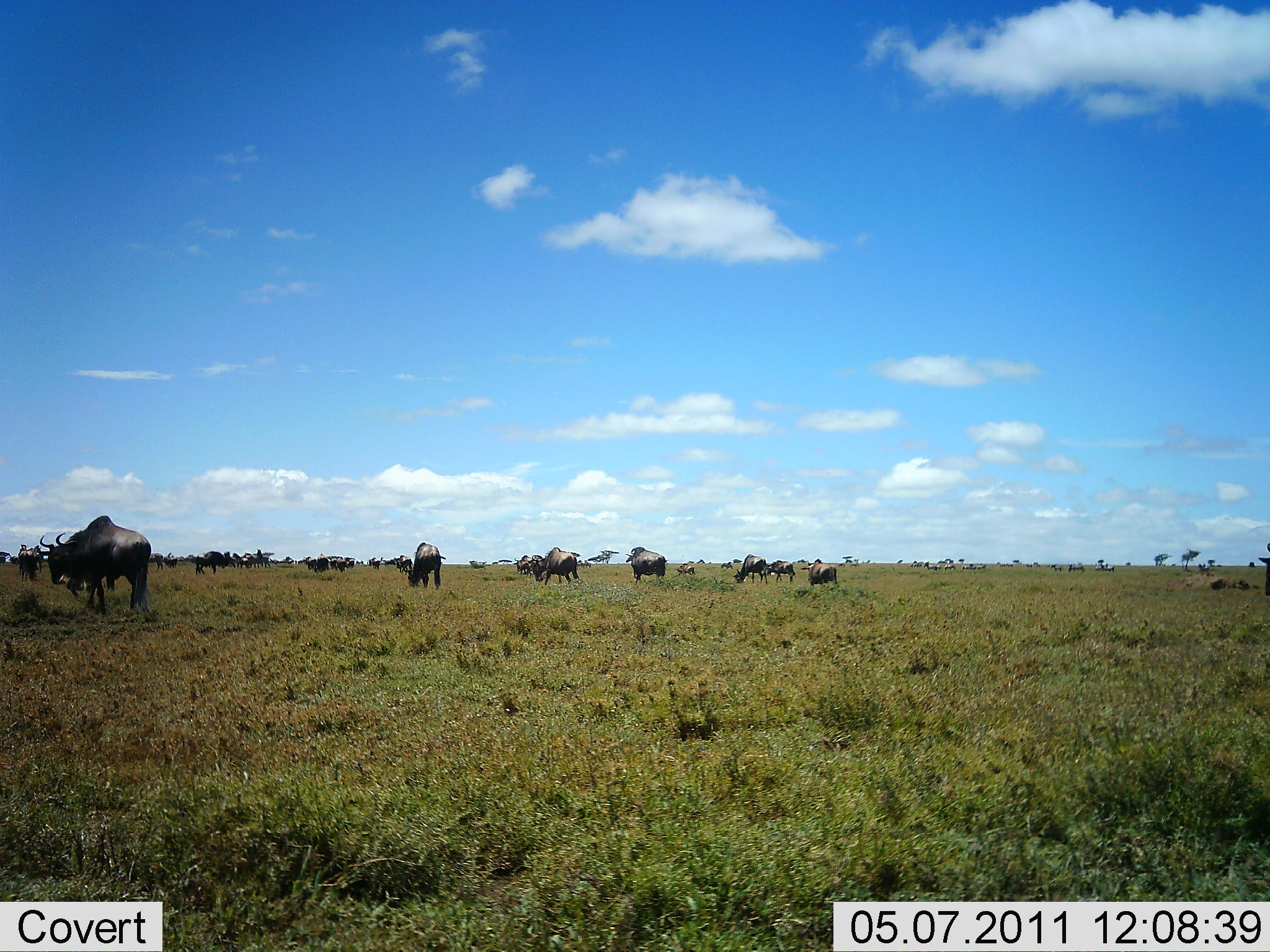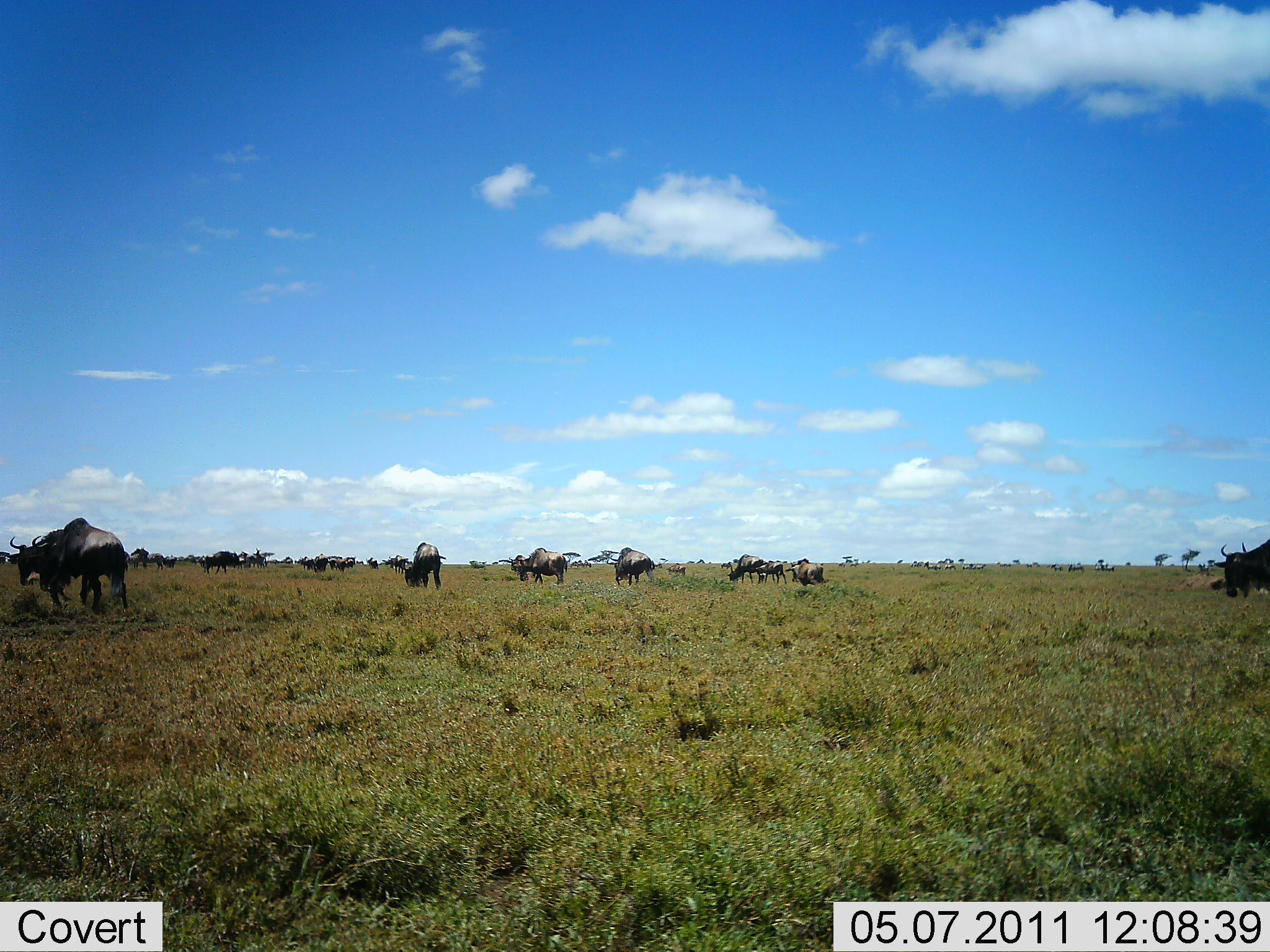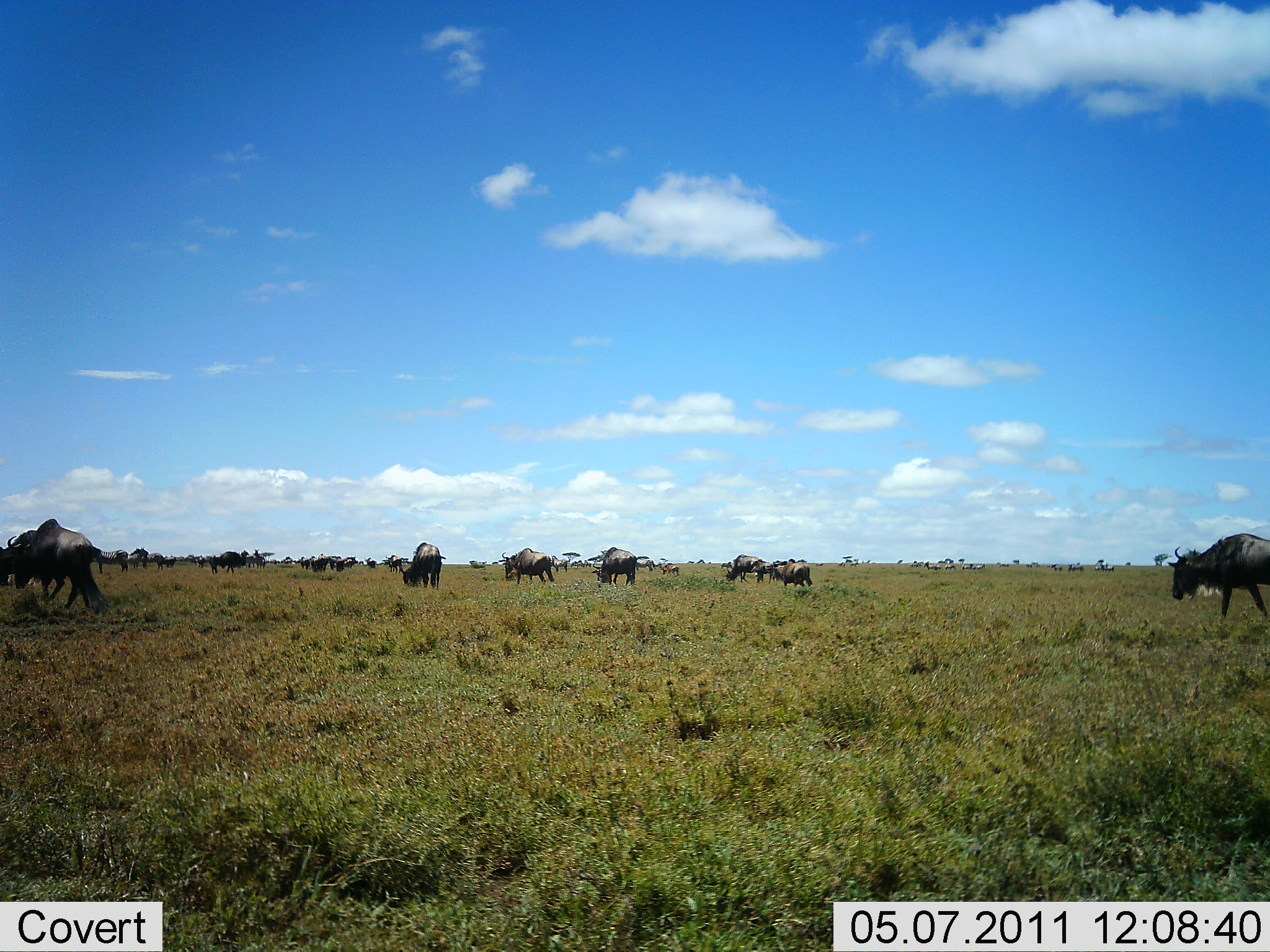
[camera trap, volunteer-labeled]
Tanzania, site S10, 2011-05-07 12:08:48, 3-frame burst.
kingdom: Animalia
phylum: Chordata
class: Mammalia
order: Artiodactyla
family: Bovidae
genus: Connochaetes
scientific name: Connochaetes taurinus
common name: blue wildebeest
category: wildebeest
Wildebeest (blue wildebeest) (Connochaetes taurinus), count 11-50. Behavior (volunteer vote fractions): standing 8%, resting 0%, moving 85%, interacting 0%. Young present (vote fraction): 8%. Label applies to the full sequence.